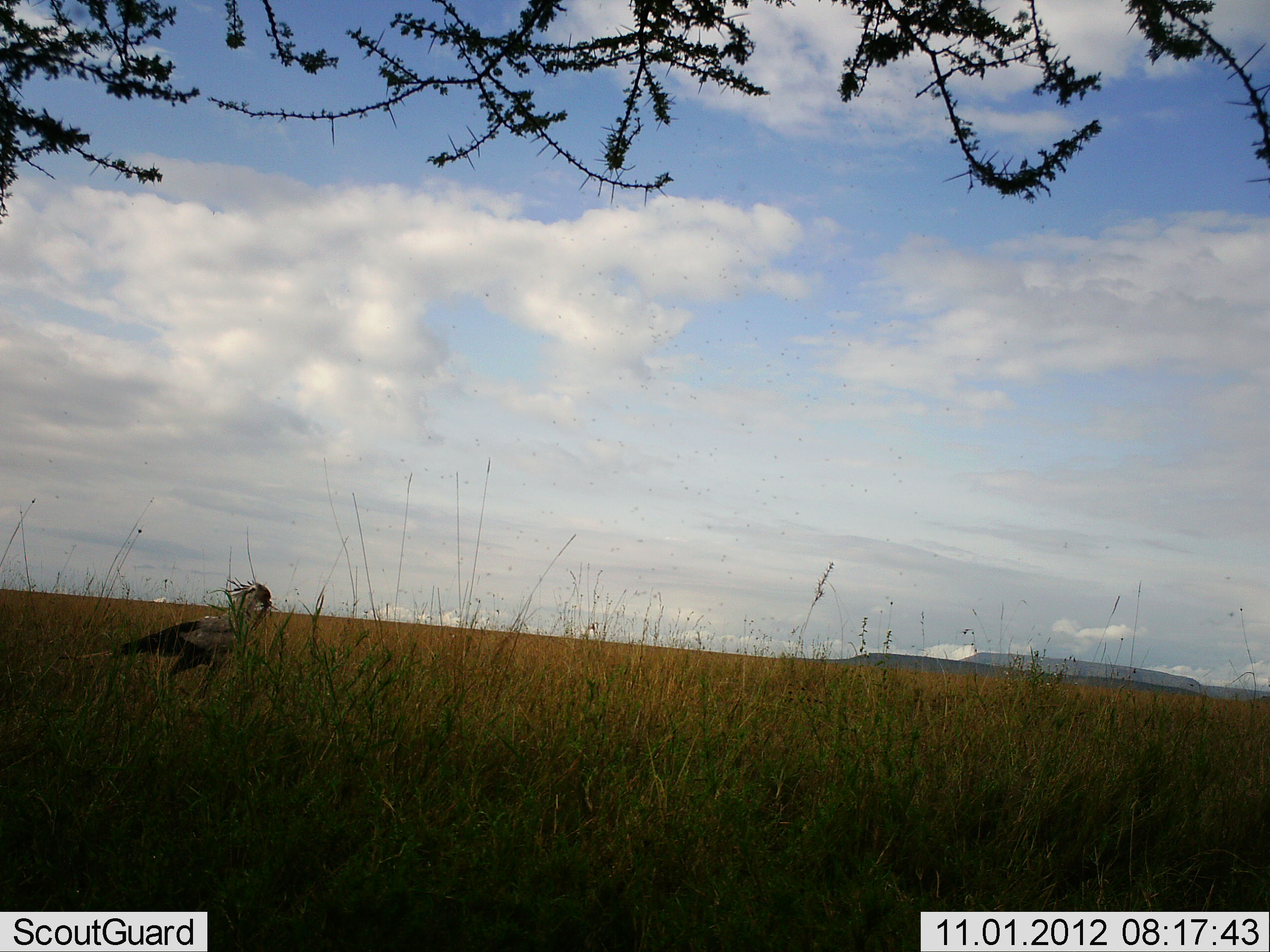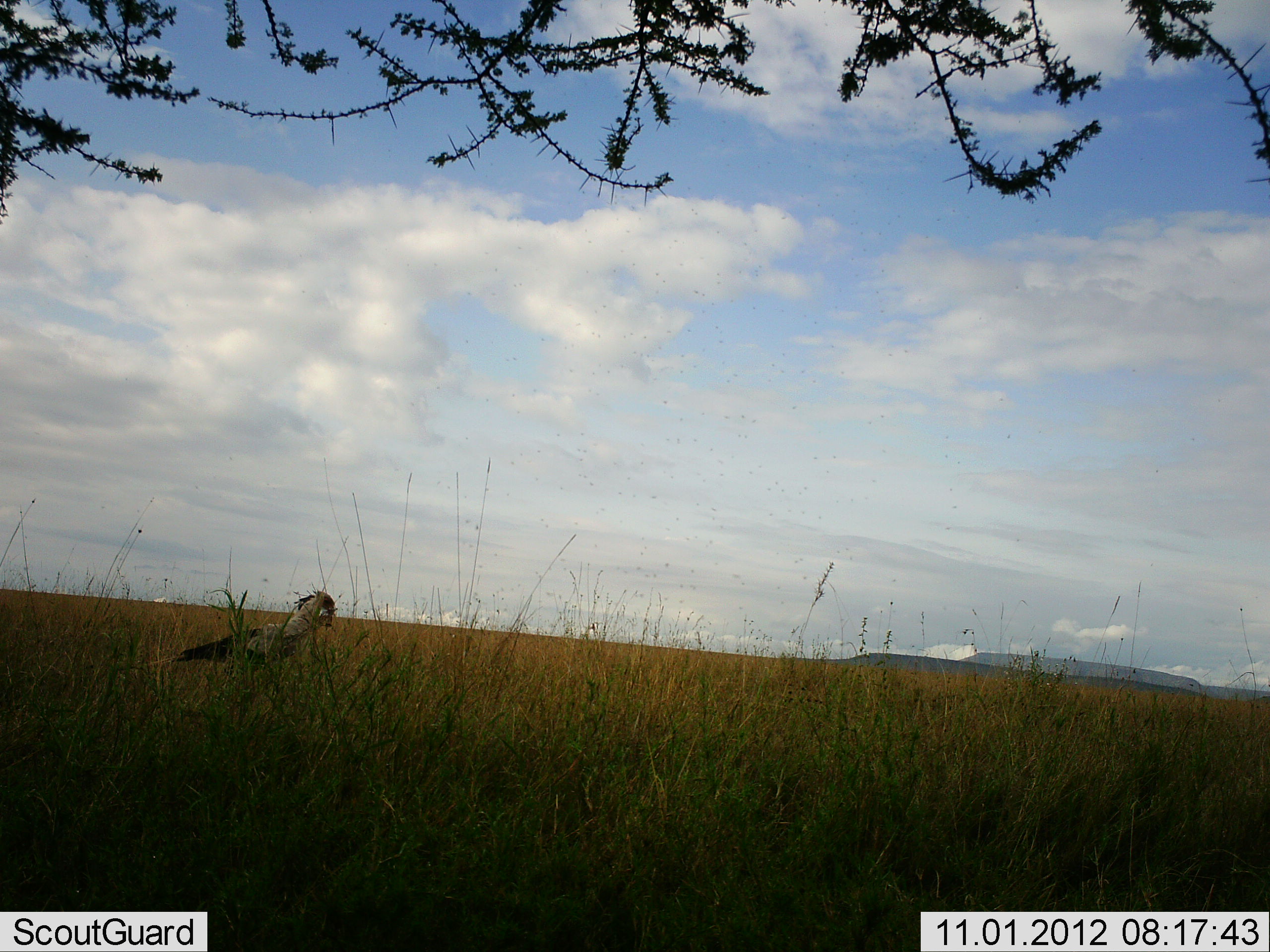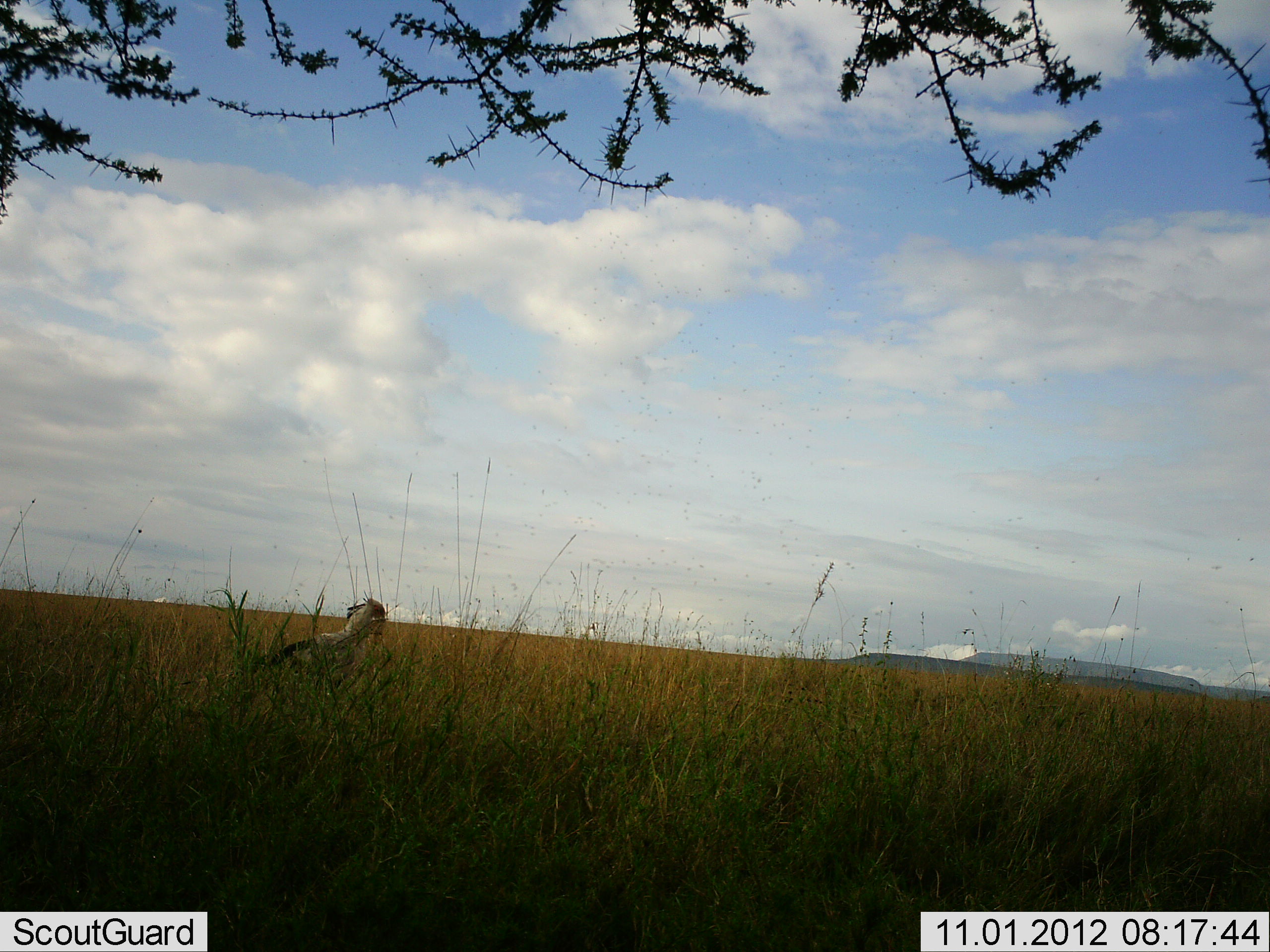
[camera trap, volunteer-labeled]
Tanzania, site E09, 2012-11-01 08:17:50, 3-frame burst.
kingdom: Animalia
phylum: Chordata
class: Aves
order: Accipitriformes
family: Sagittariidae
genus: Sagittarius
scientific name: Sagittarius serpentarius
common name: secretary bird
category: secretarybird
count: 1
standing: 0%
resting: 0%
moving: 90%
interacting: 0%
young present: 0%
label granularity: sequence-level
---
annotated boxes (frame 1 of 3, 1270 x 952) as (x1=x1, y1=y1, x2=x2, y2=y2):
animal: (x1=58, y1=578, x2=274, y2=701)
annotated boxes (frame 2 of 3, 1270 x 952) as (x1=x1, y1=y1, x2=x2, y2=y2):
animal: (x1=124, y1=583, x2=336, y2=704)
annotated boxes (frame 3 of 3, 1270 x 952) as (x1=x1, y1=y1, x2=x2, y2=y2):
animal: (x1=175, y1=591, x2=387, y2=712)